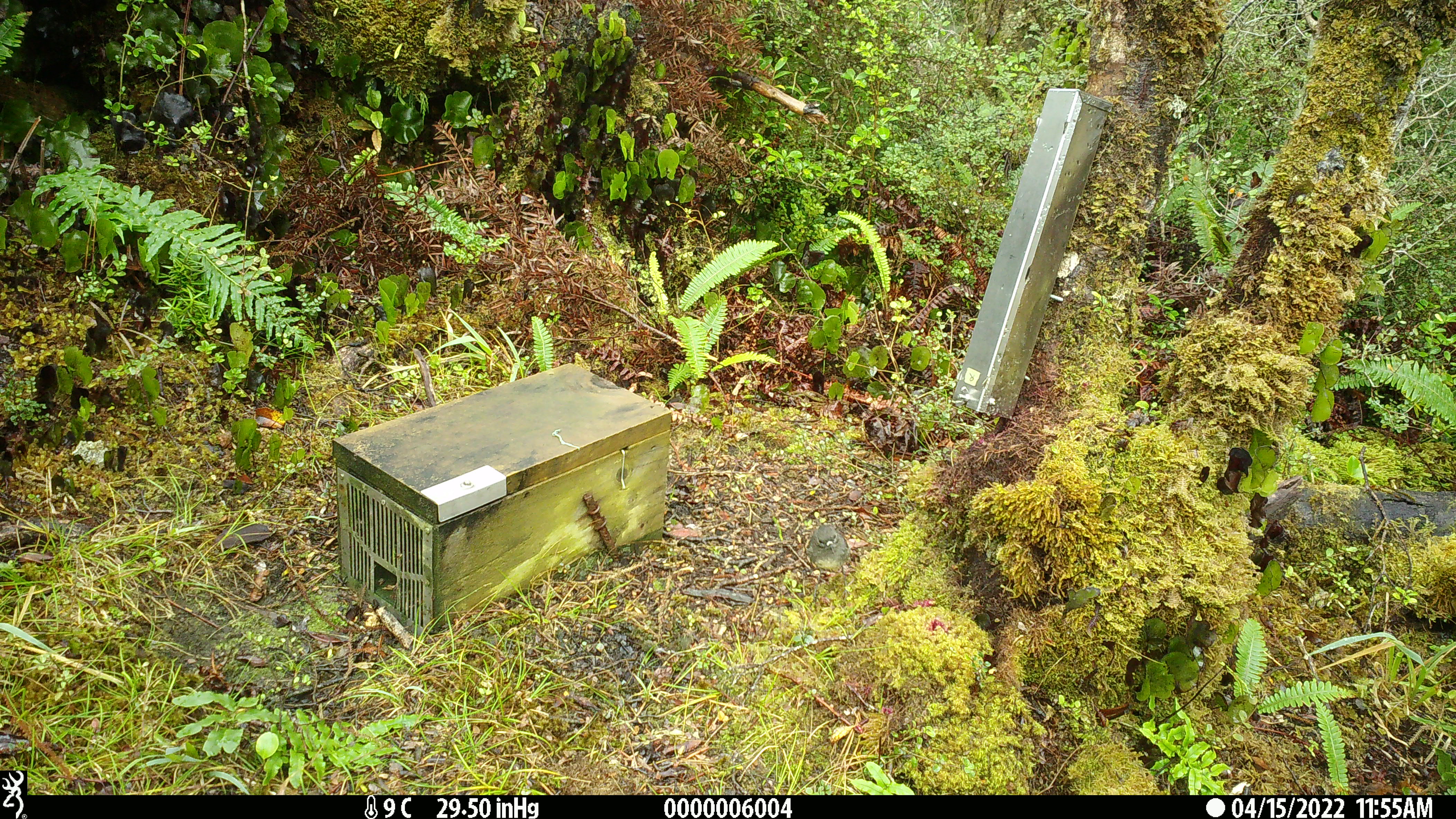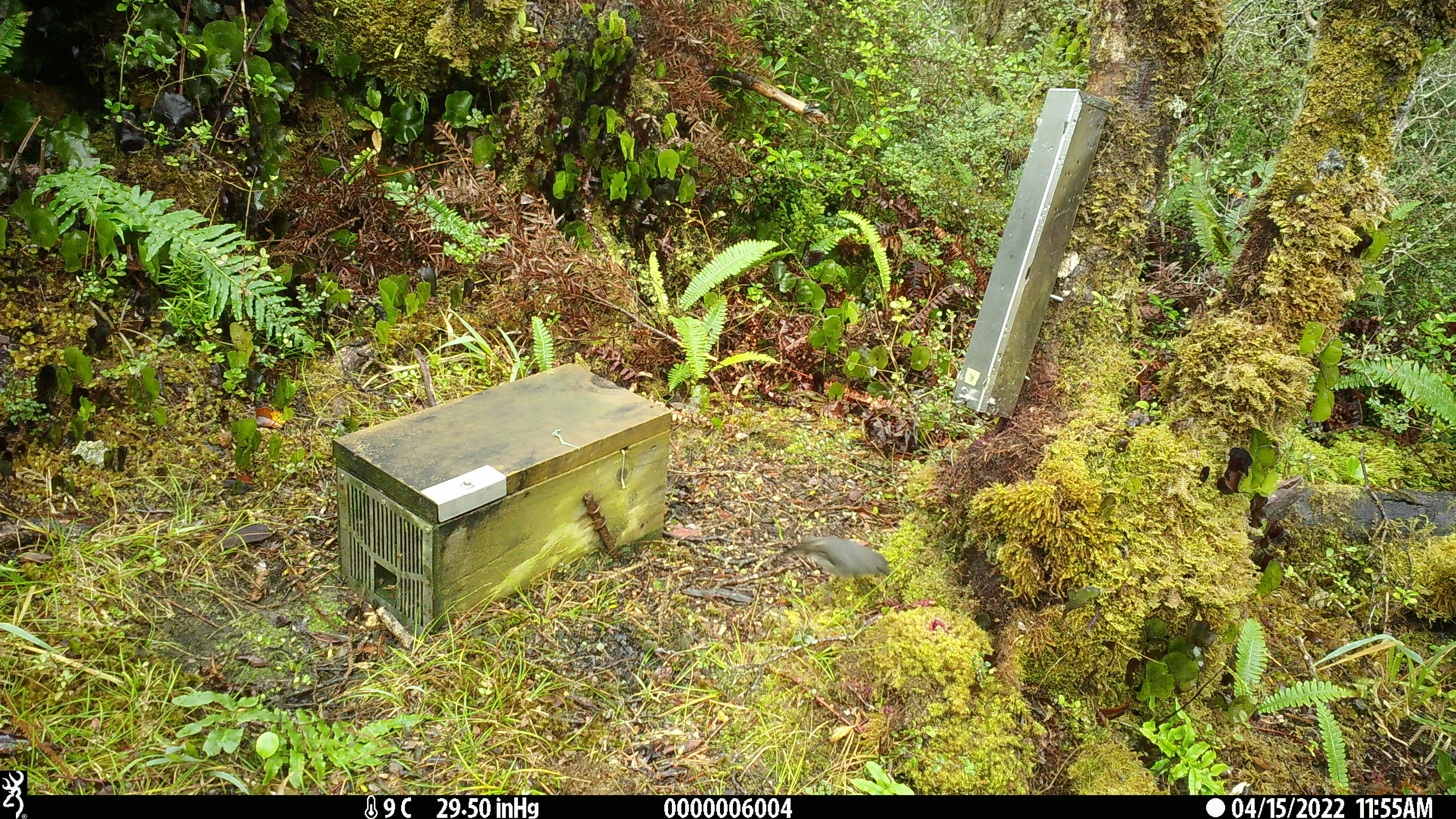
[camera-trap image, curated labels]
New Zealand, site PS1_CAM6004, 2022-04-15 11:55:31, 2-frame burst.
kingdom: Animalia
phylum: Chordata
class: Aves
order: Passeriformes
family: Petroicidae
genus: Petroica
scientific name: Petroica australis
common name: new zealand robin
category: robin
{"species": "robin (new zealand robin) (Petroica australis)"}